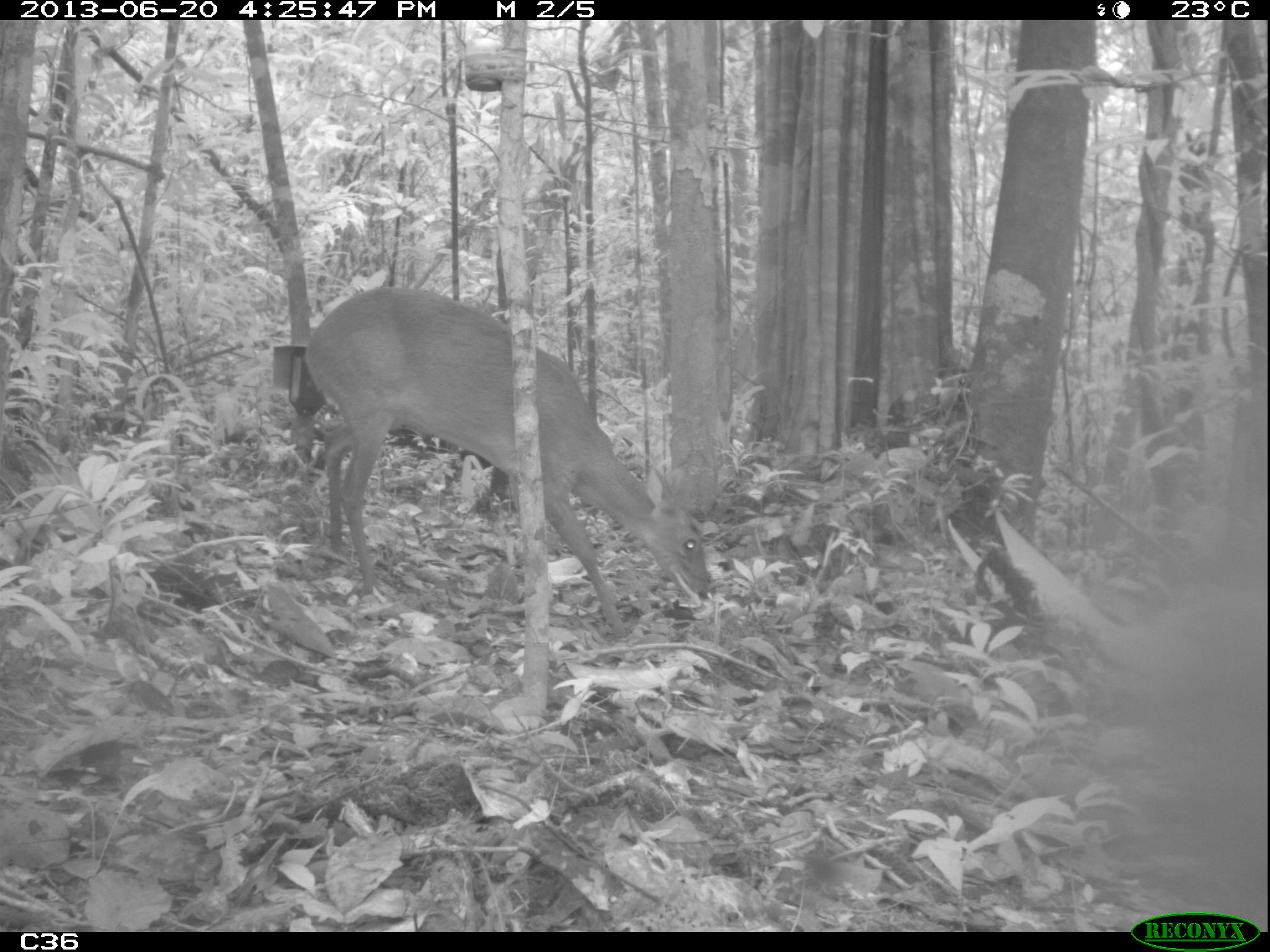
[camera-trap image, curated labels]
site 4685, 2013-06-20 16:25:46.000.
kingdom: Animalia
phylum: Chordata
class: Mammalia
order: Artiodactyla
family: Cervidae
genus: Mazama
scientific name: Mazama gouazoubira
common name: gray brocket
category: mazama gouazaoubira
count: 1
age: adult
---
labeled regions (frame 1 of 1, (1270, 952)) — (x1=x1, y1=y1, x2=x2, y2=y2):
mazama gouazaoubira: (x1=296, y1=279, x2=714, y2=636)